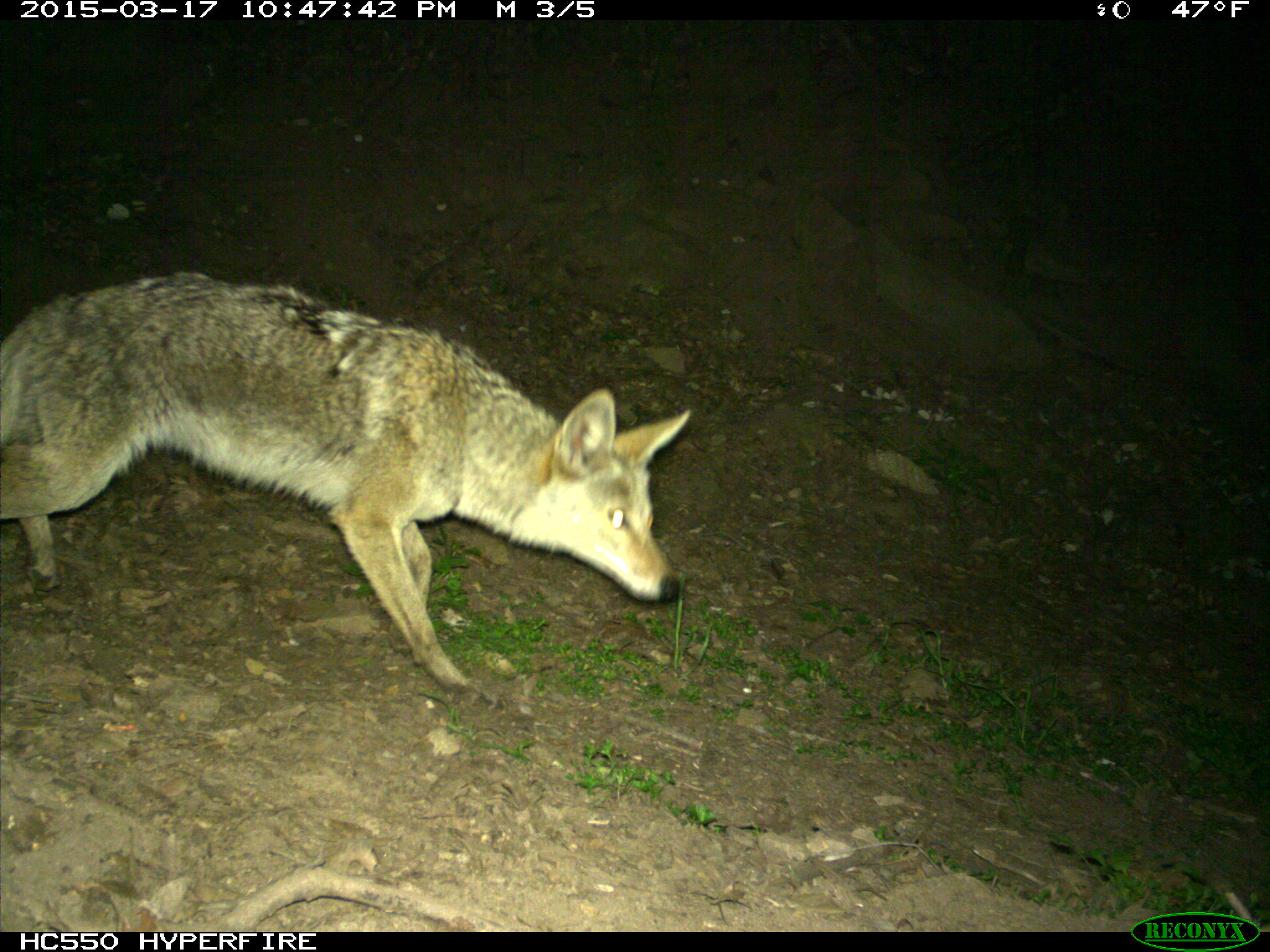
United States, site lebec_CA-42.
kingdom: Animalia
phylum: Chordata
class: Mammalia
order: Carnivora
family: Canidae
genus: Canis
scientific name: Canis latrans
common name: coyote